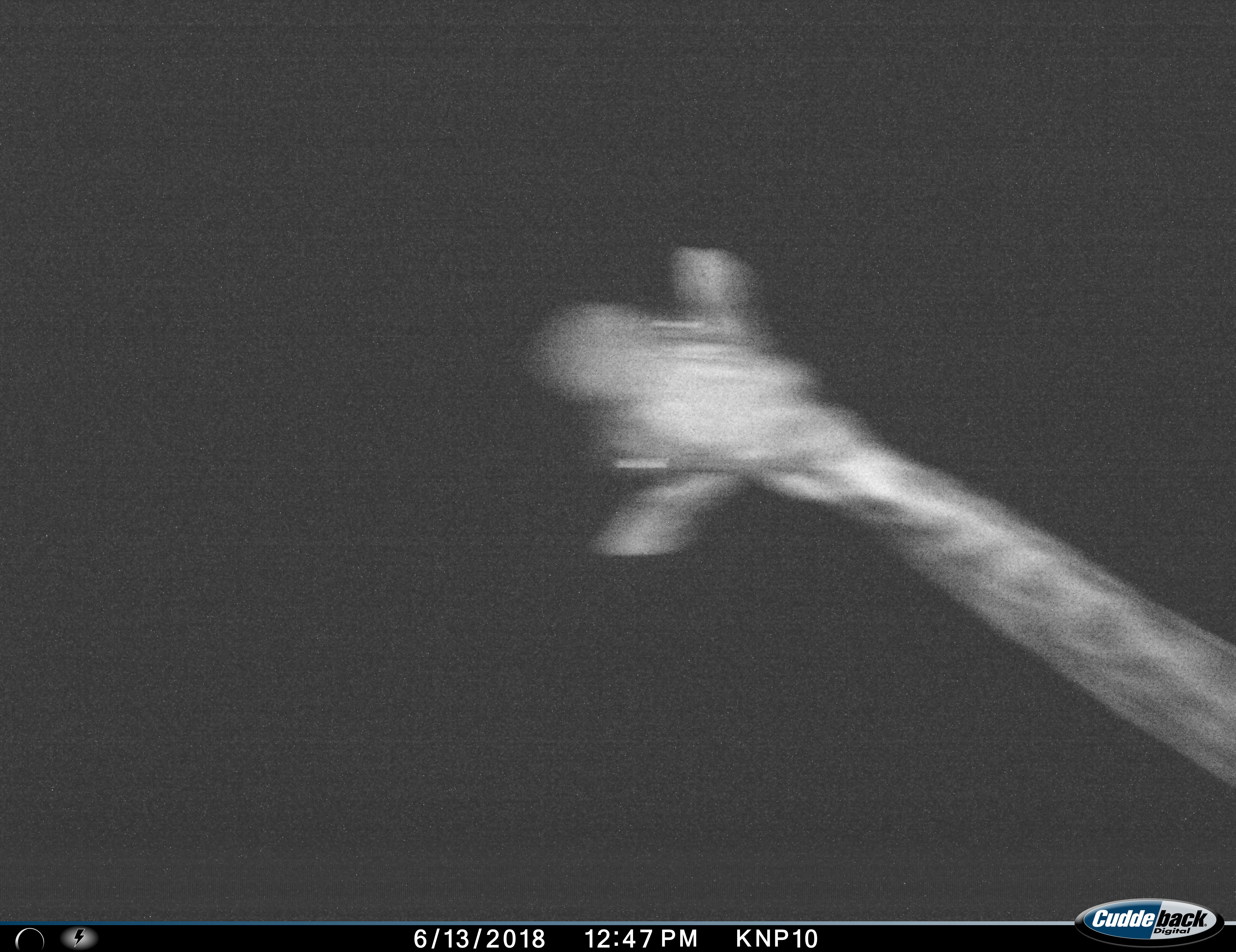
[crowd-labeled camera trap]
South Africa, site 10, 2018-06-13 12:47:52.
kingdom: Animalia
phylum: Chordata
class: Mammalia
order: Artiodactyla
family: Giraffidae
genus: Giraffa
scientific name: Giraffa camelopardalis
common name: giraffe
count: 1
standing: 50%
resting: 0%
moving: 50%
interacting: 10%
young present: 0%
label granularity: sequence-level